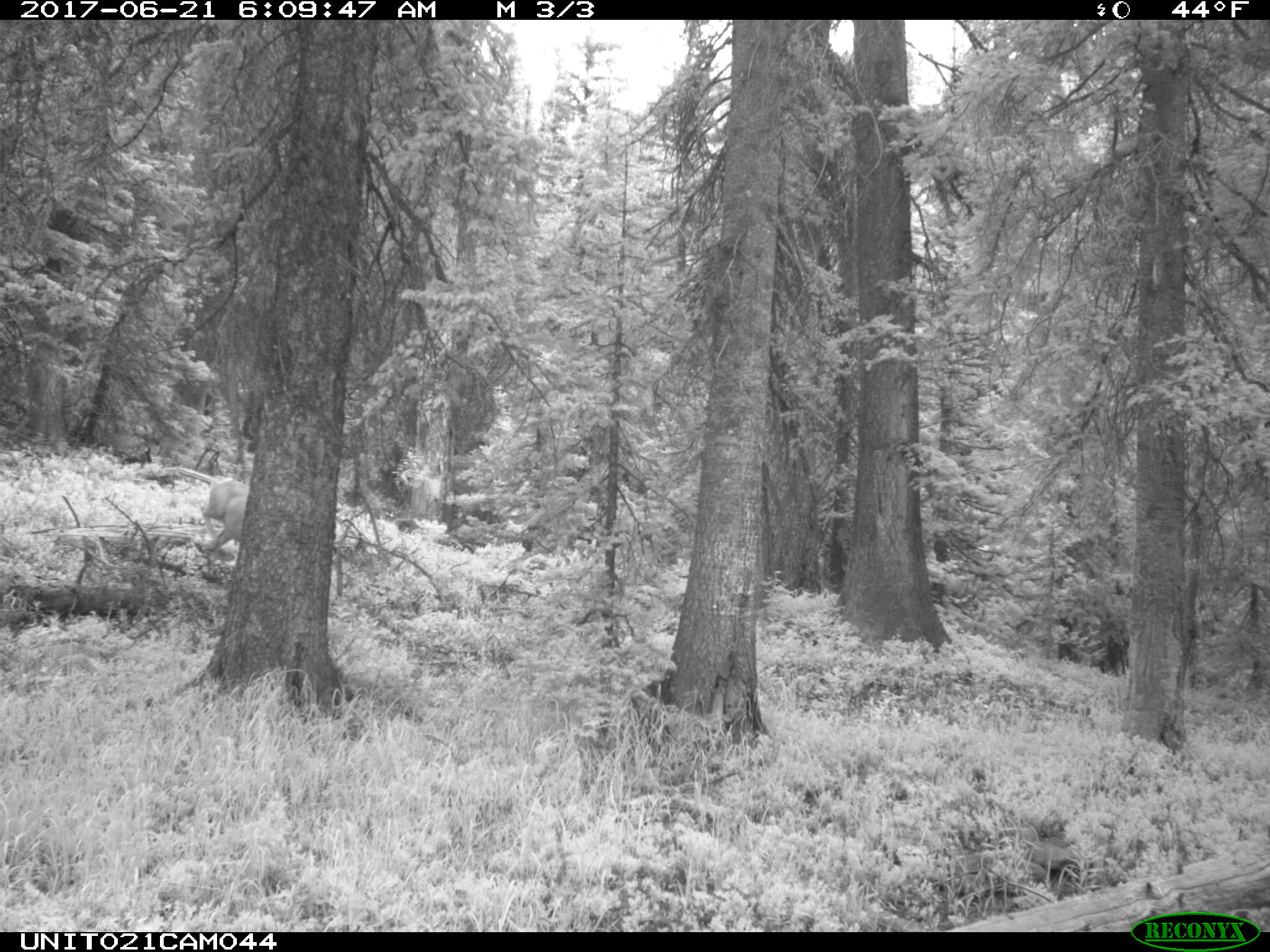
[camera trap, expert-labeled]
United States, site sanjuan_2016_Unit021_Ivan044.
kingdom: Animalia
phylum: Chordata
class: Mammalia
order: Artiodactyla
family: Cervidae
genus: Odocoileus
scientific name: Odocoileus hemionus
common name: mule deer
Odocoileus hemionus (mule deer).